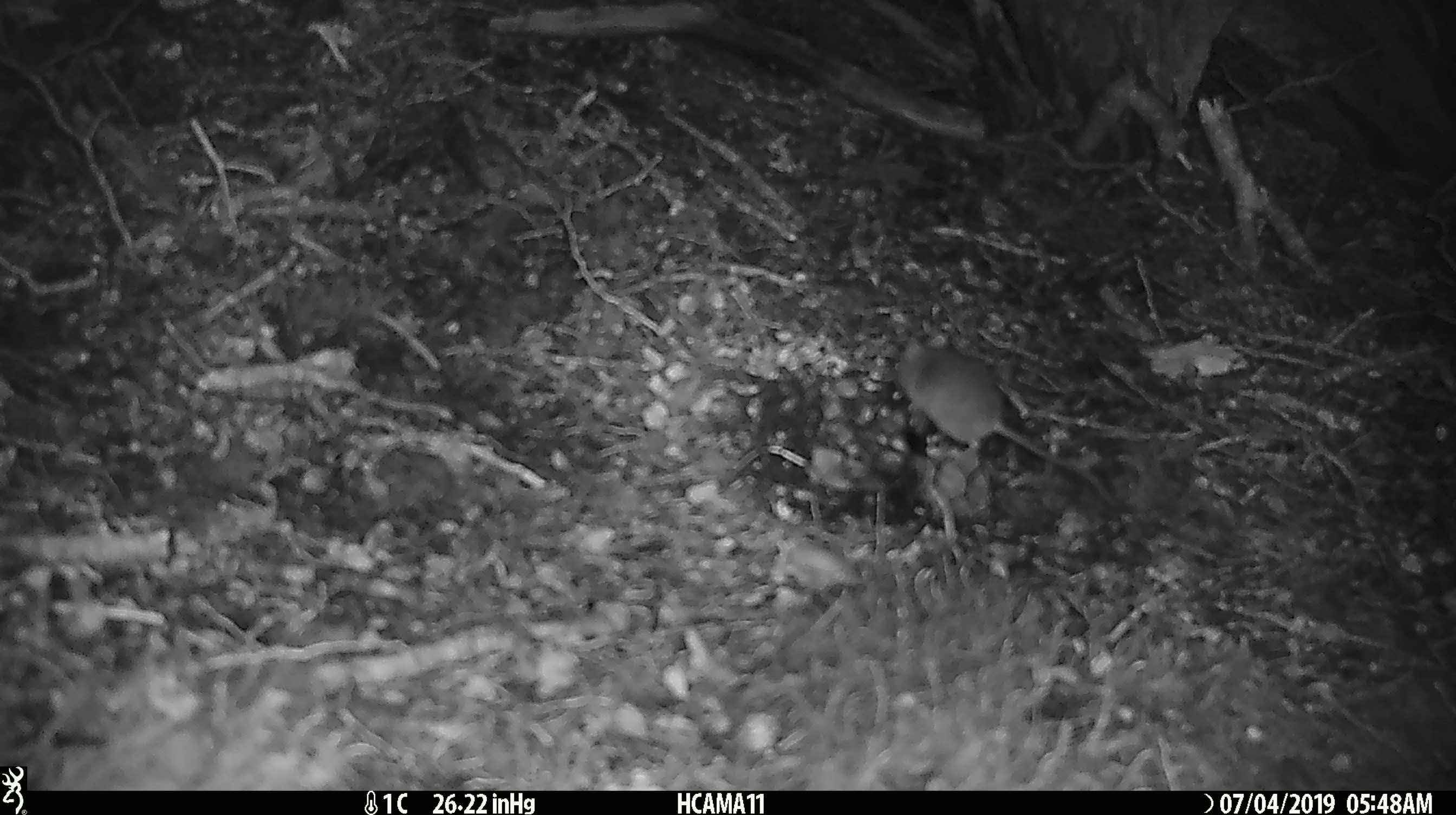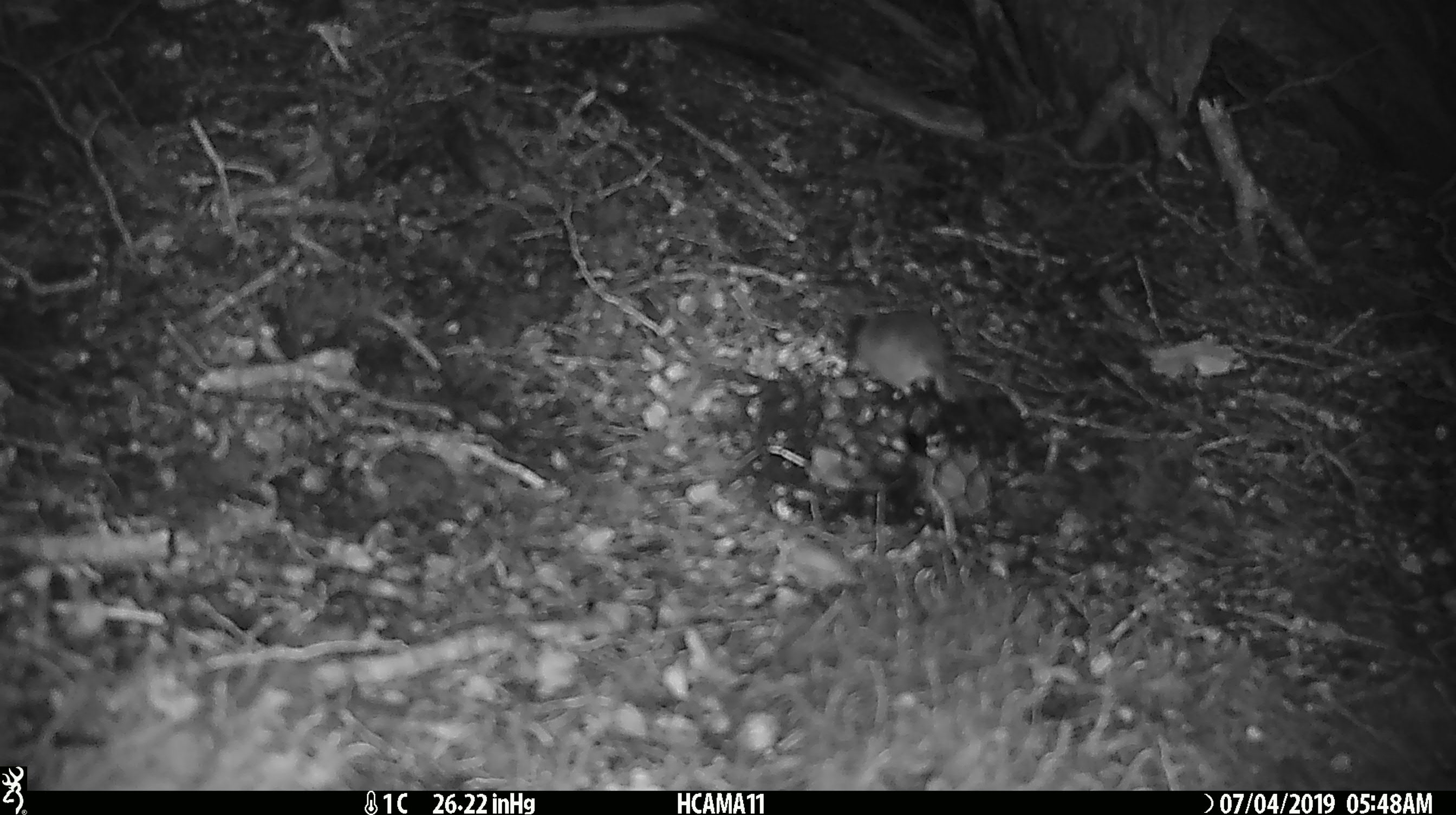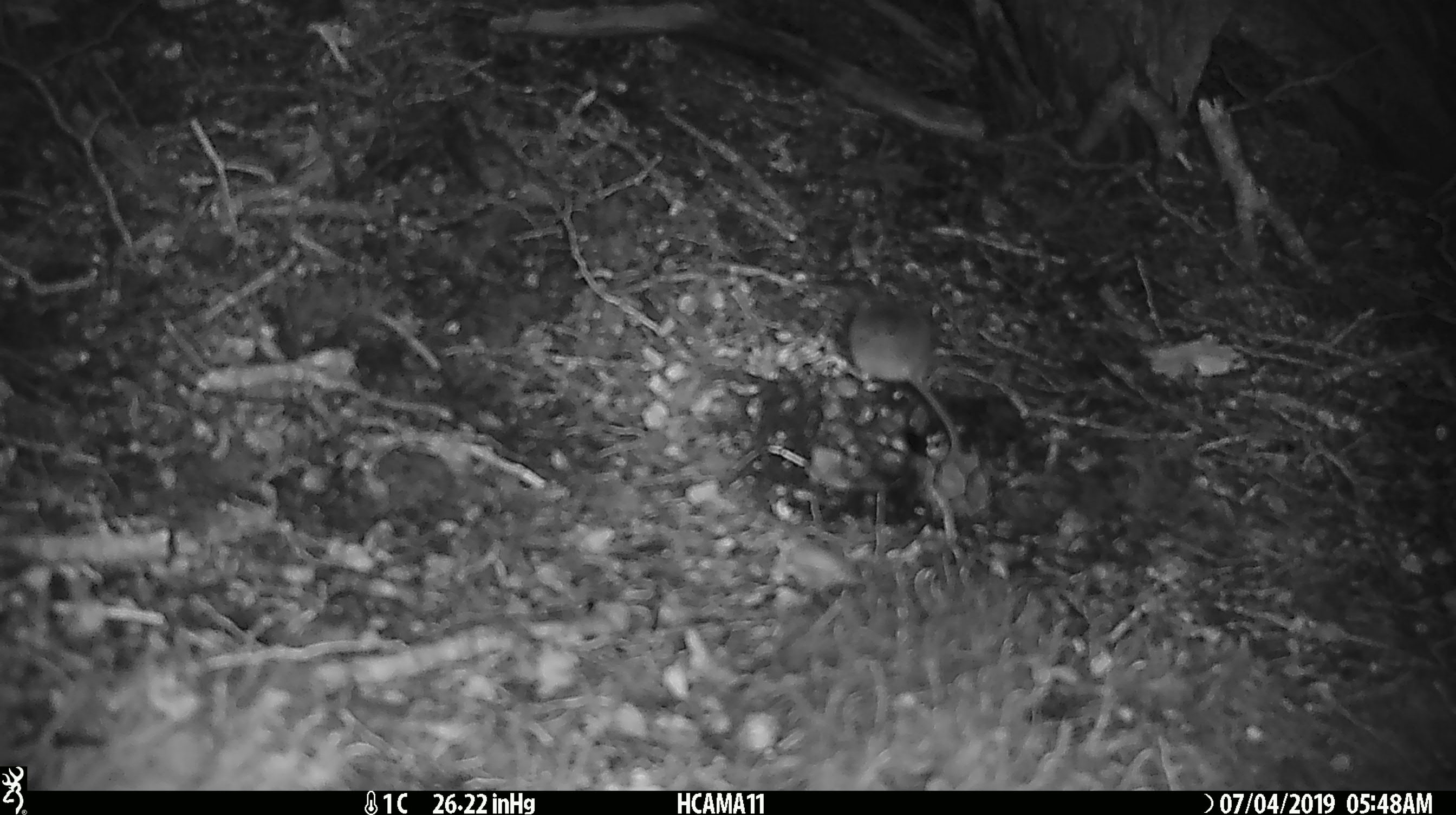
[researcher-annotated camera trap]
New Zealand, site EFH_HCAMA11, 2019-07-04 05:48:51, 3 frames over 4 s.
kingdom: Animalia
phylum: Chordata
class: Mammalia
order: Rodentia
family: Muridae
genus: Mus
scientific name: Mus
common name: mouse